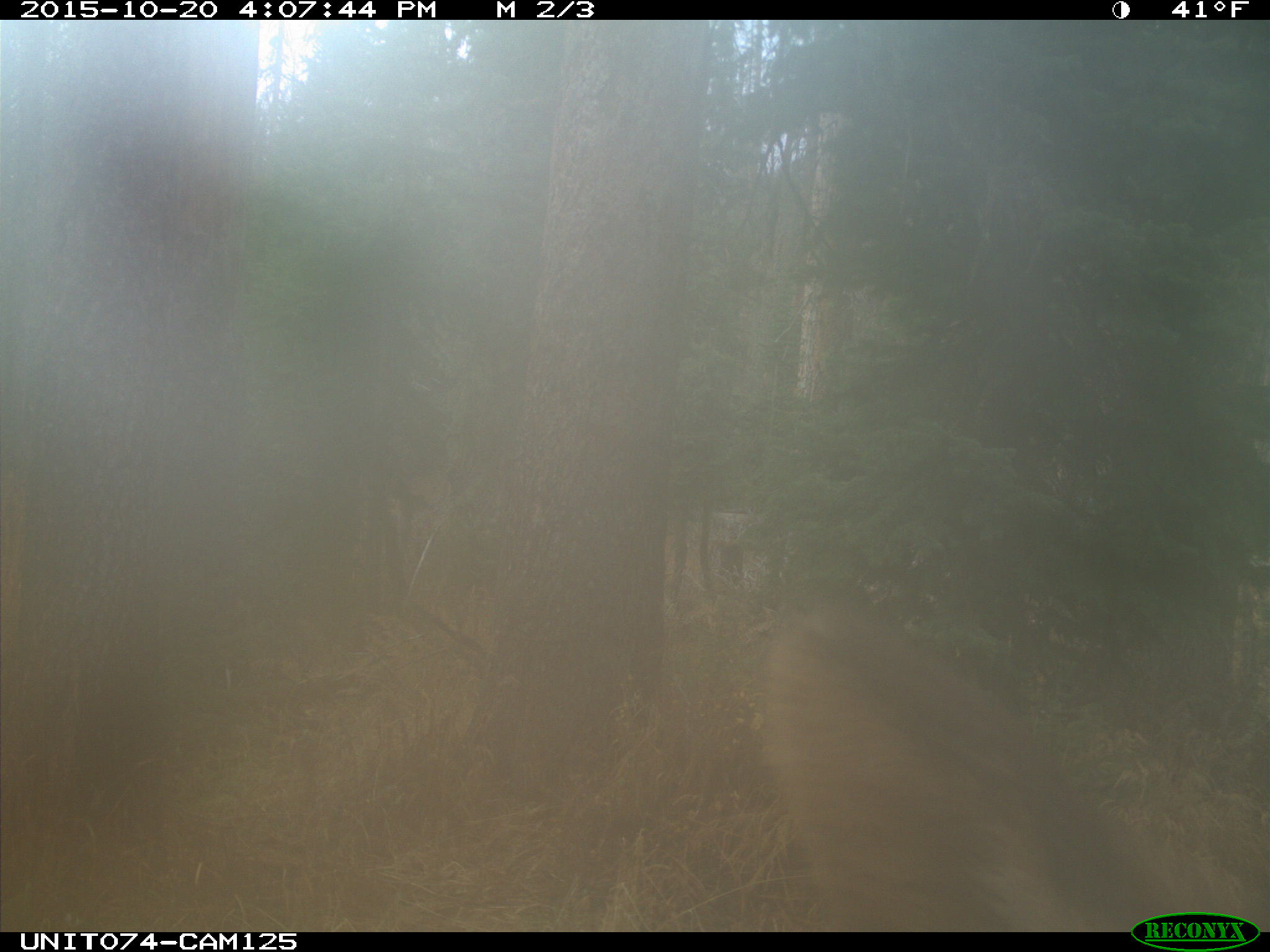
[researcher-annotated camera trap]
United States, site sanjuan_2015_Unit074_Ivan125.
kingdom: Animalia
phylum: Chordata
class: Mammalia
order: Artiodactyla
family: Cervidae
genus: Cervus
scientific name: Cervus elaphus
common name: red deer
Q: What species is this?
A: Cervus elaphus (red deer).